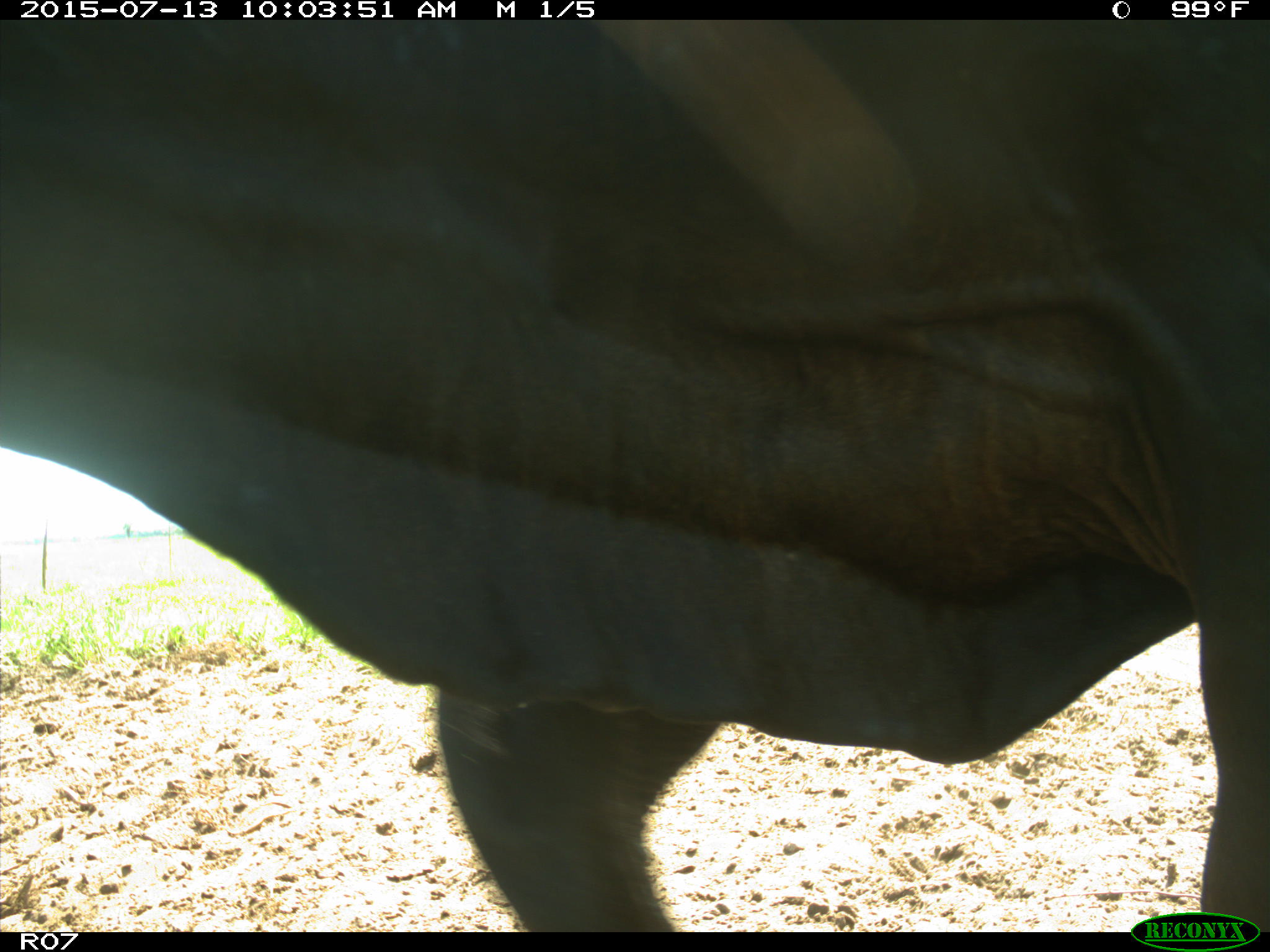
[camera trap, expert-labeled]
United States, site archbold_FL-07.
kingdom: Animalia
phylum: Chordata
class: Mammalia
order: Artiodactyla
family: Bovidae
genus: Bos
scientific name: Bos taurus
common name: domestic cow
Bos taurus (domestic cow).